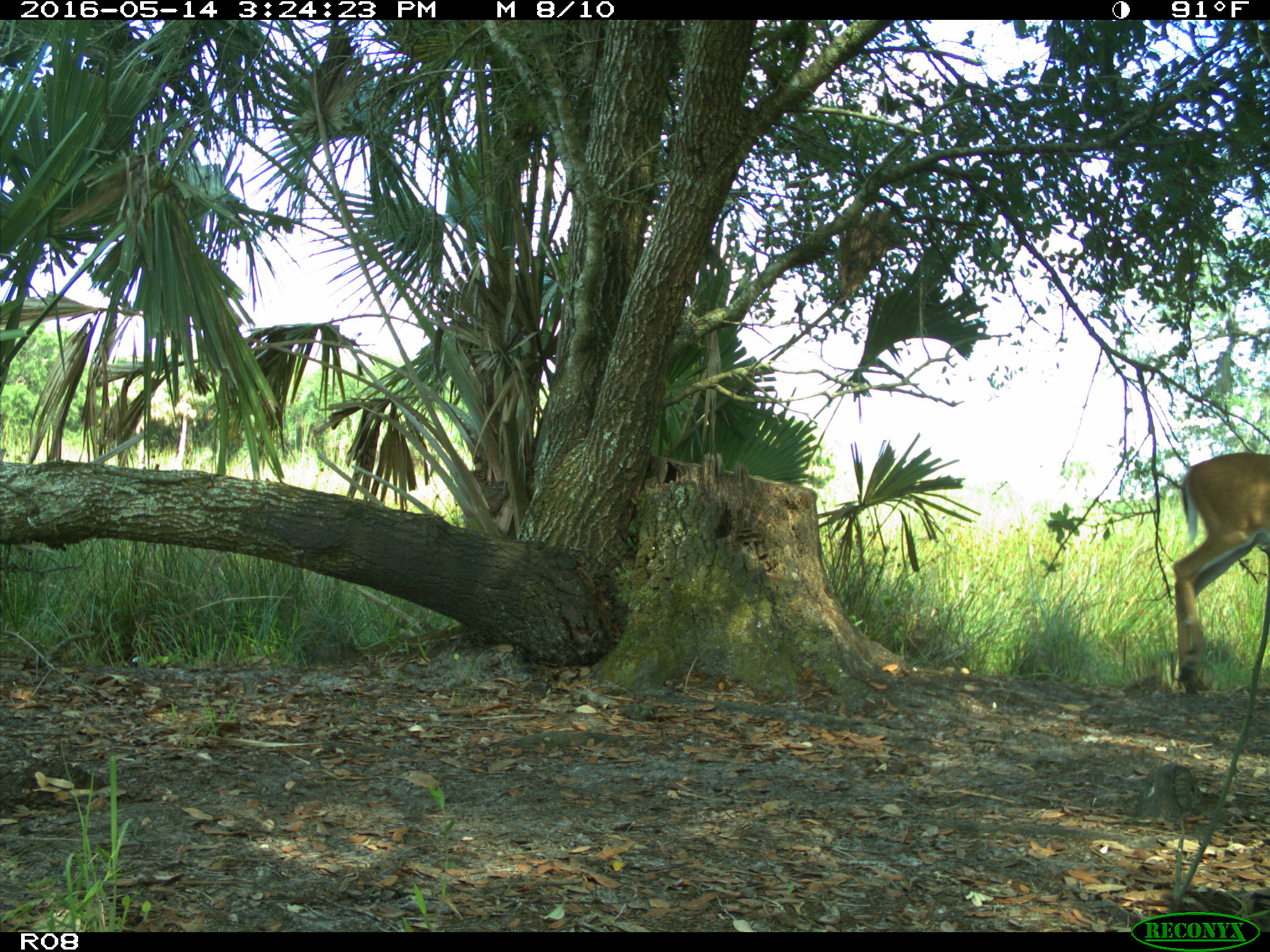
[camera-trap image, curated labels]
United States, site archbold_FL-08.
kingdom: Animalia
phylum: Chordata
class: Mammalia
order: Artiodactyla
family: Cervidae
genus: Odocoileus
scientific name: Odocoileus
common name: deer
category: unidentified deer